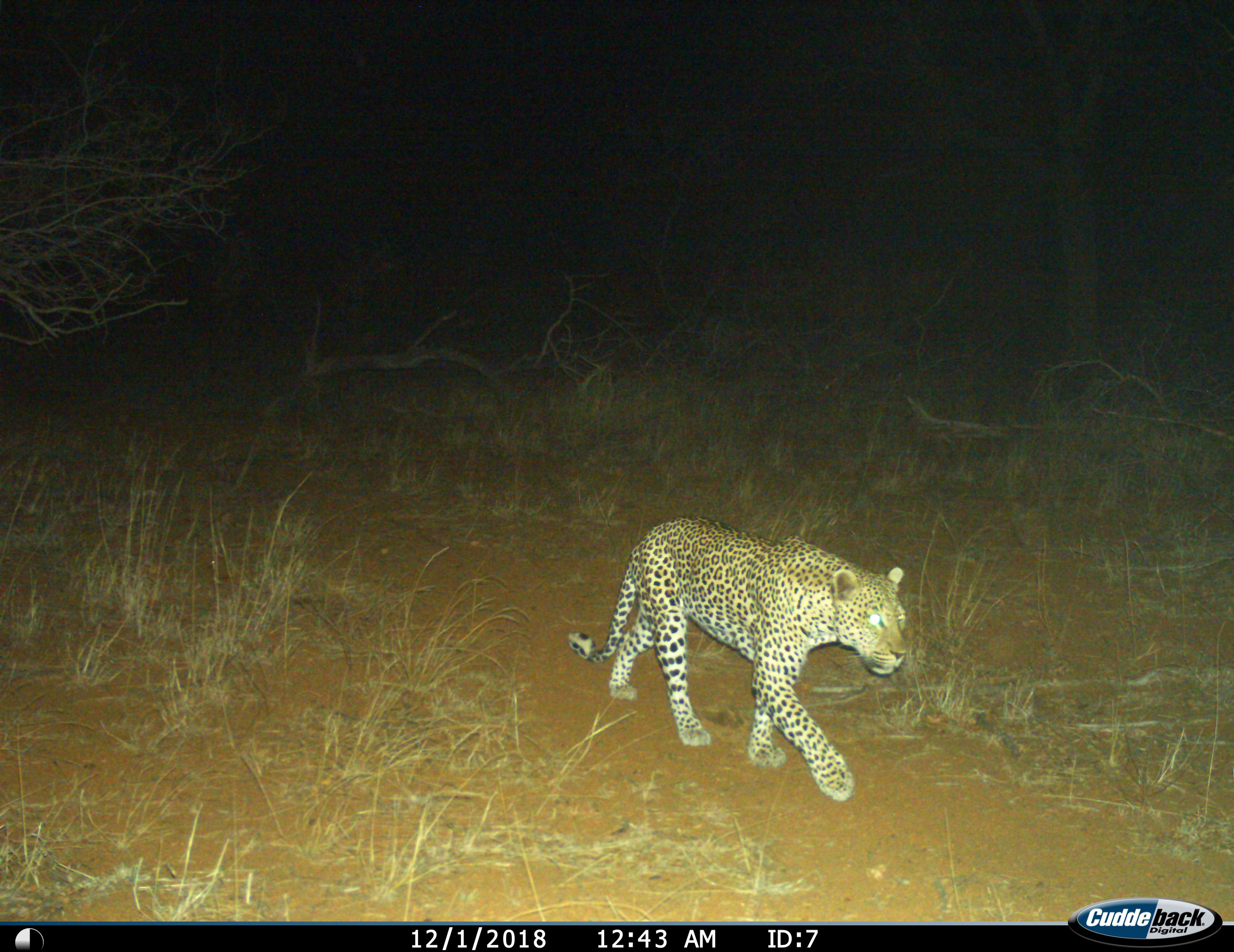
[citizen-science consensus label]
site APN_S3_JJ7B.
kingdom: Animalia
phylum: Chordata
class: Mammalia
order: Carnivora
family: Felidae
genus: Panthera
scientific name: Panthera pardus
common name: leopard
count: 1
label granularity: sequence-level